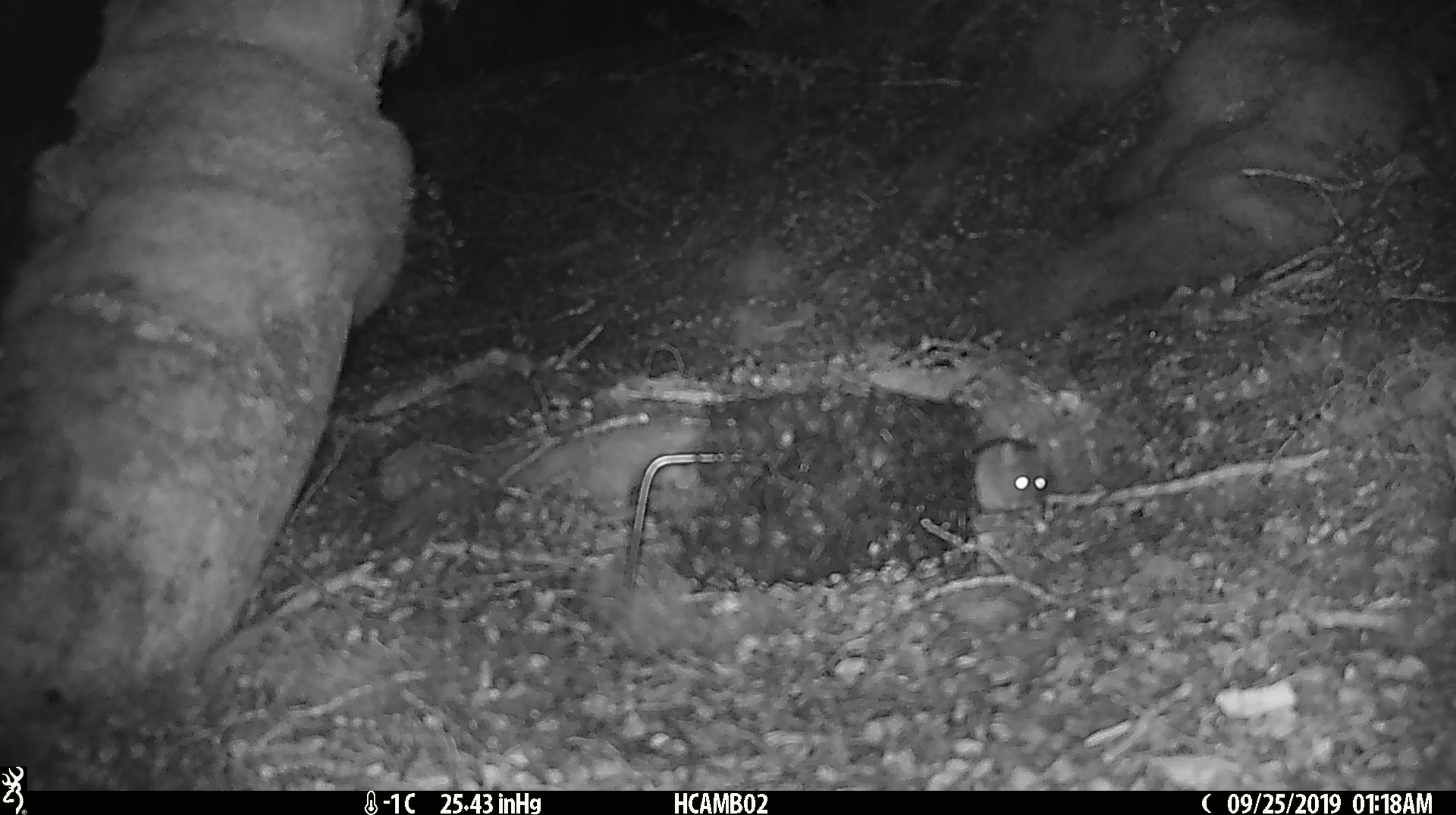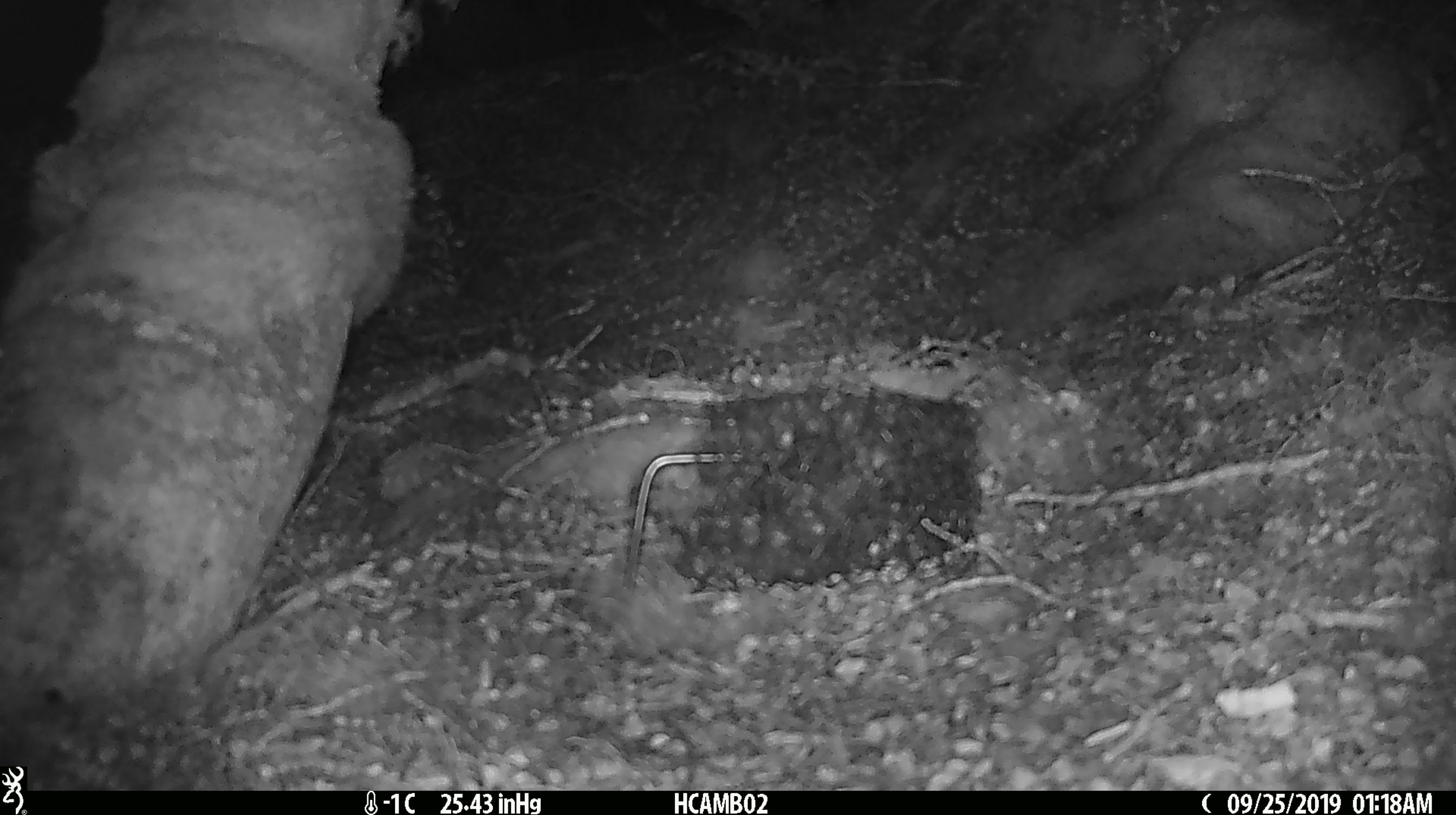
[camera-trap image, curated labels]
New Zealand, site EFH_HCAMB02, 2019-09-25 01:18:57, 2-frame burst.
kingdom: Animalia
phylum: Chordata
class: Mammalia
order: Rodentia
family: Muridae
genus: Mus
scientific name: Mus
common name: mouse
Mouse (Mus).